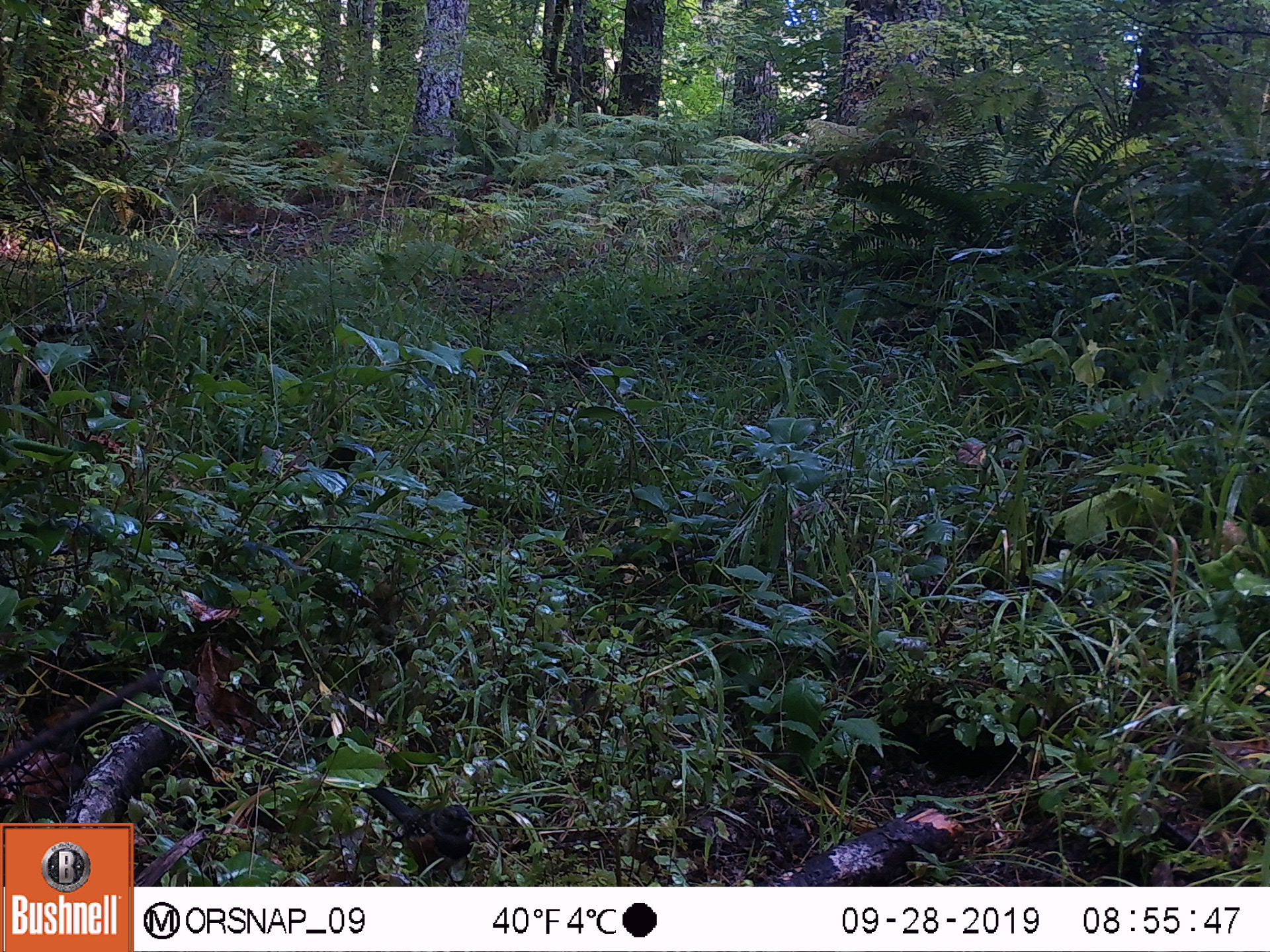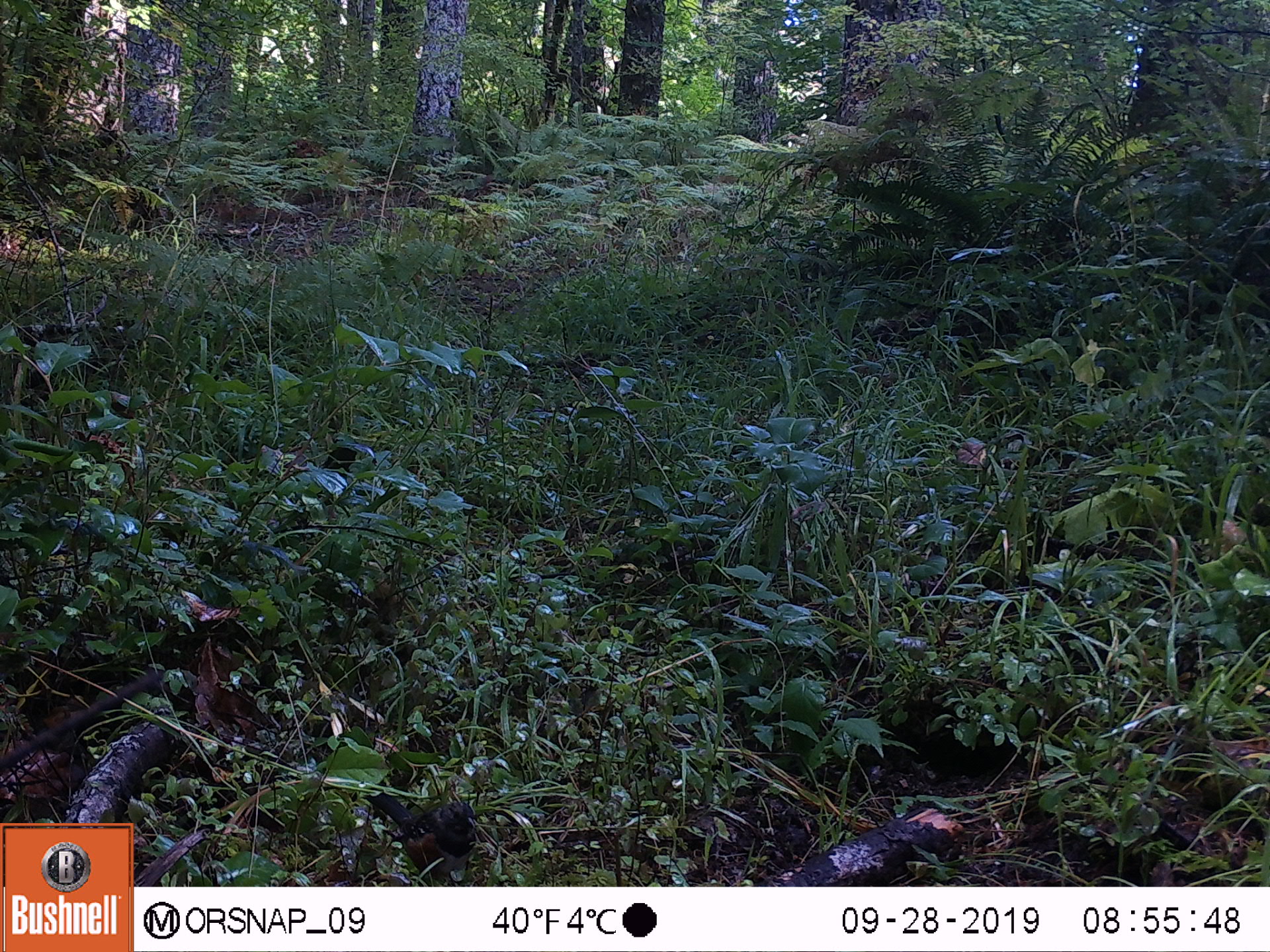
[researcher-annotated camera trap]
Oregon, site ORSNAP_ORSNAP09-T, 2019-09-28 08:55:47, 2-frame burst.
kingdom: Animalia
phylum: Chordata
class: Aves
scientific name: Aves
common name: bird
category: other bird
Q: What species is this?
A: Other bird (bird) (Aves).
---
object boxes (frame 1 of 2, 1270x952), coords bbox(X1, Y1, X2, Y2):
other bird: bbox(324, 776, 489, 889)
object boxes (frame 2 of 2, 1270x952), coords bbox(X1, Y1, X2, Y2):
other bird: bbox(355, 774, 497, 885)